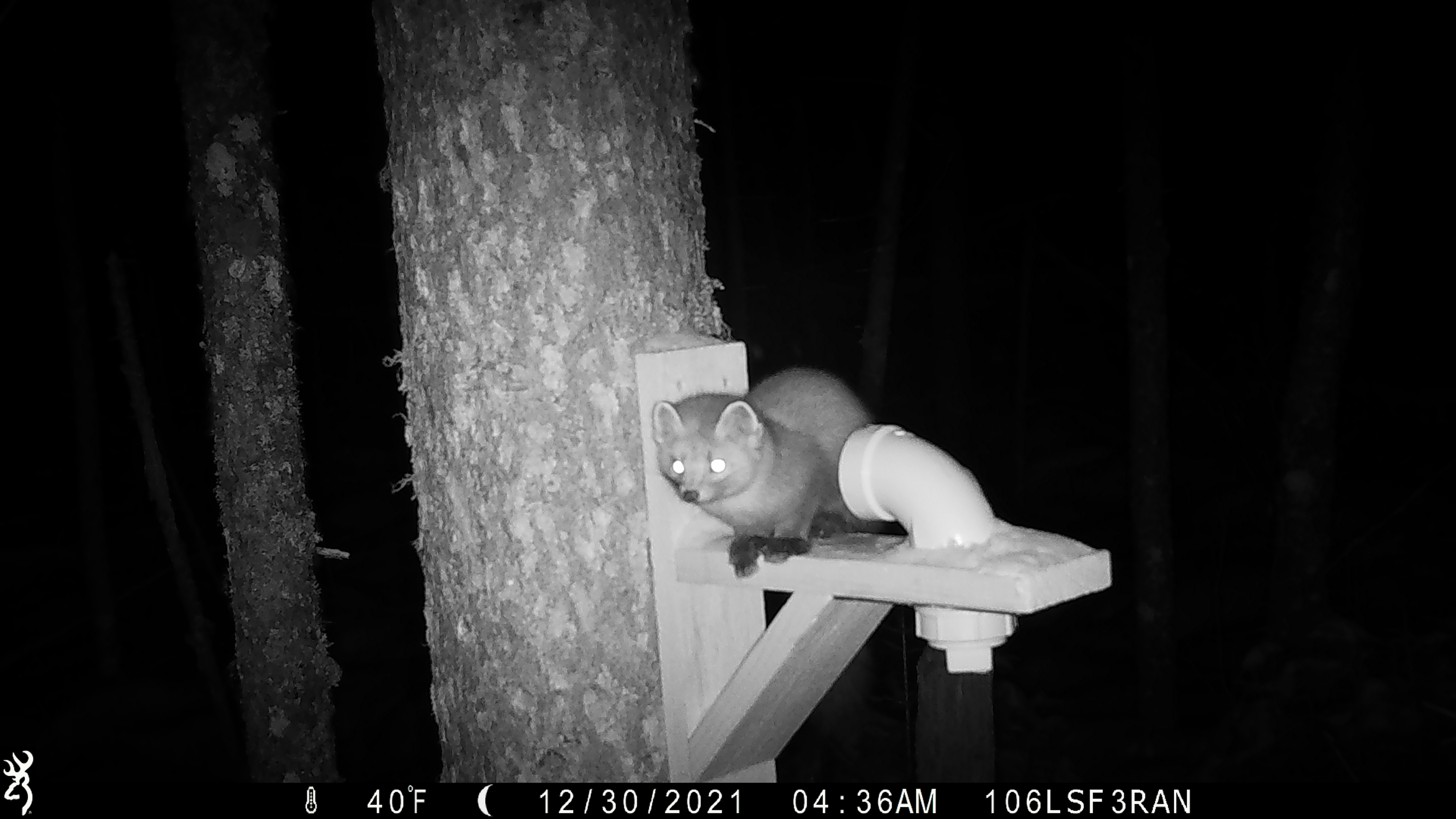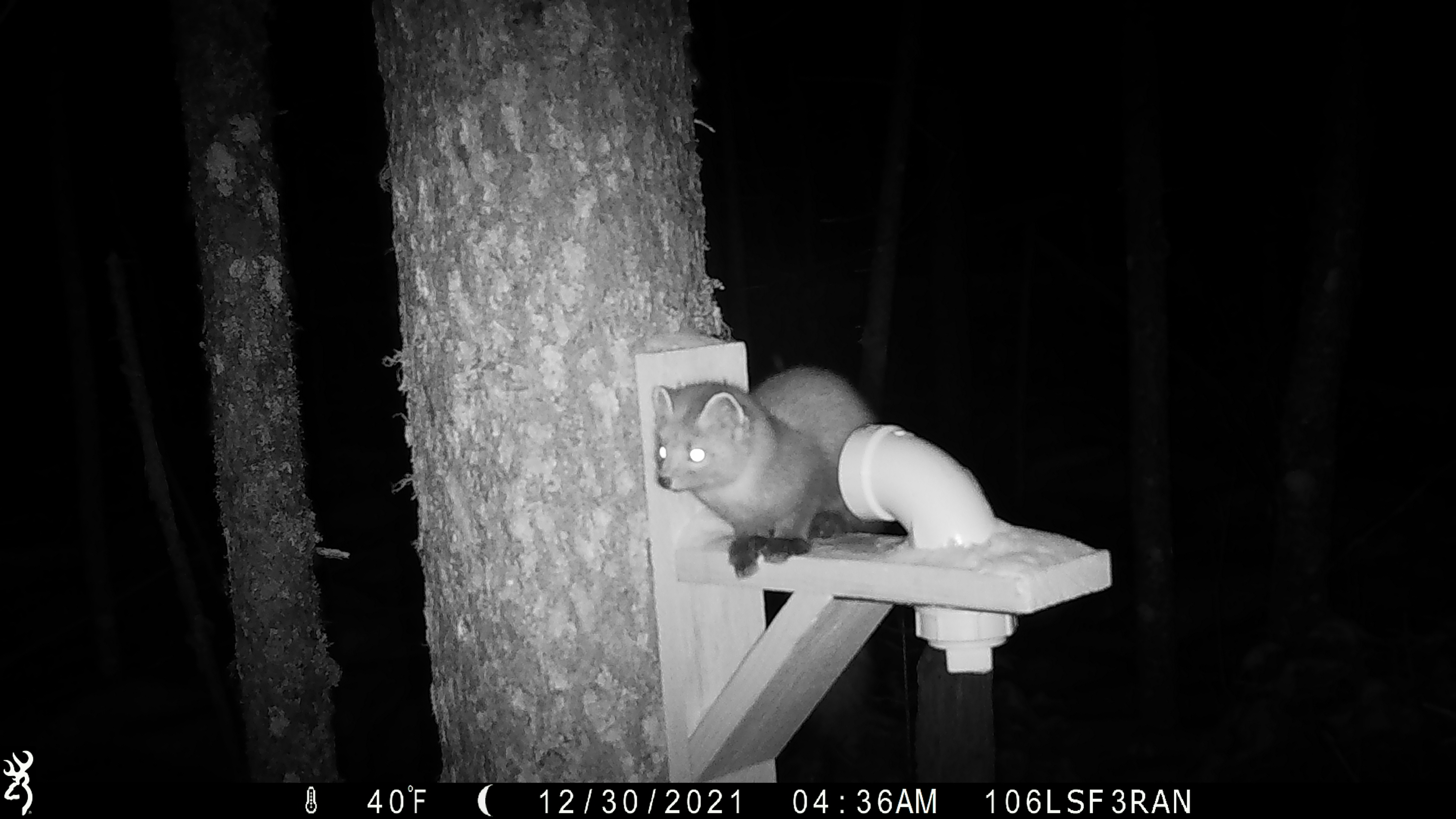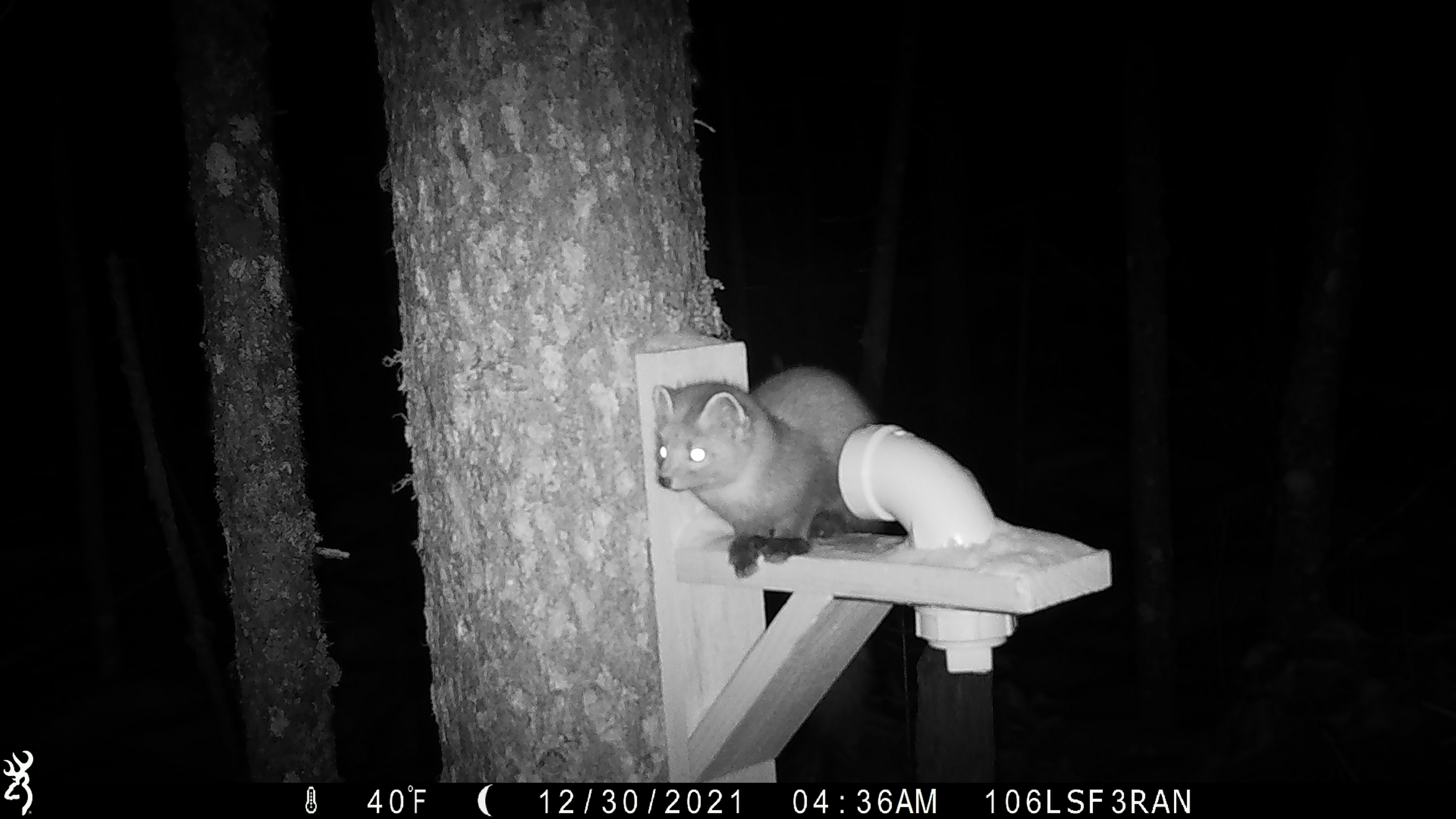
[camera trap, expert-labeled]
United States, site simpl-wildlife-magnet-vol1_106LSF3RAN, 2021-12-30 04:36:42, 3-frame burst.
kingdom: Animalia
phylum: Chordata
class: Mammalia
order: Carnivora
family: Mustelidae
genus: Martes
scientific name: Martes americana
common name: american marten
American marten (Martes americana).